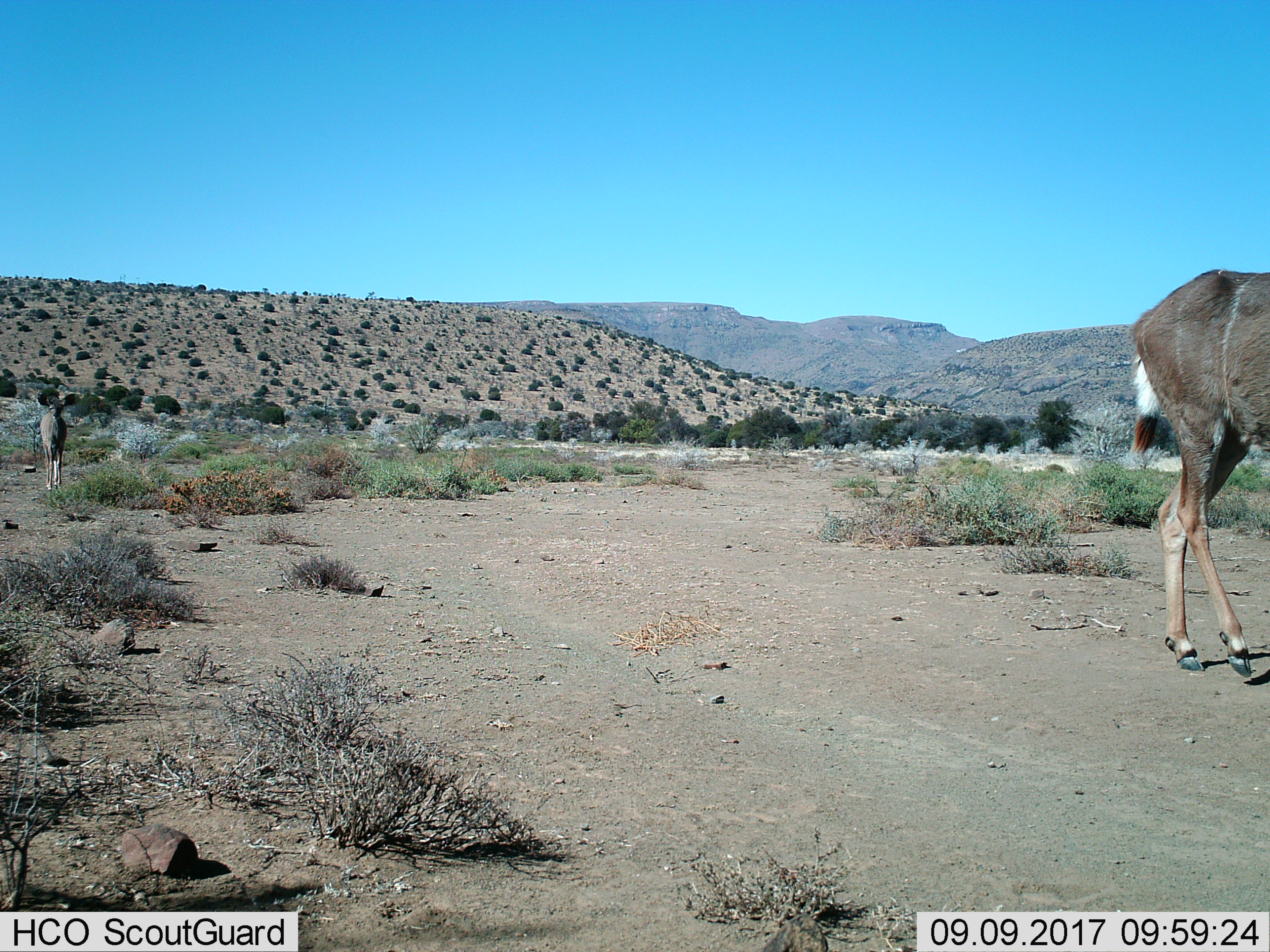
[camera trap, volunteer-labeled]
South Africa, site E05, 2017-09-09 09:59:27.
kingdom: Animalia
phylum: Chordata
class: Mammalia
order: Artiodactyla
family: Bovidae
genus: Tragelaphus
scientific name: Tragelaphus strepsiceros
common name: greater kudu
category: kudu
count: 2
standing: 14%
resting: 0%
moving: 86%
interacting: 0%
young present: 43%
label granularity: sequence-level